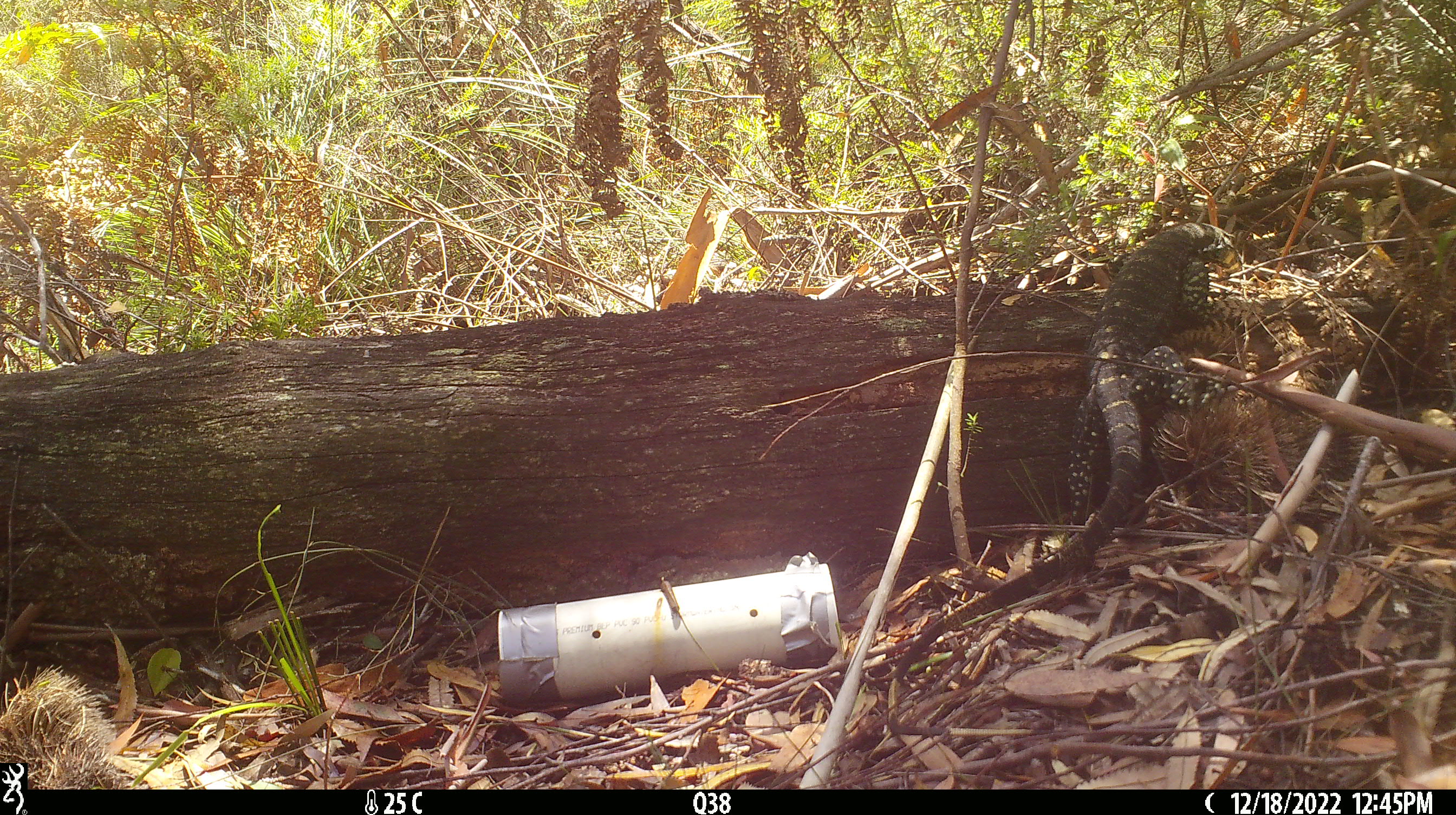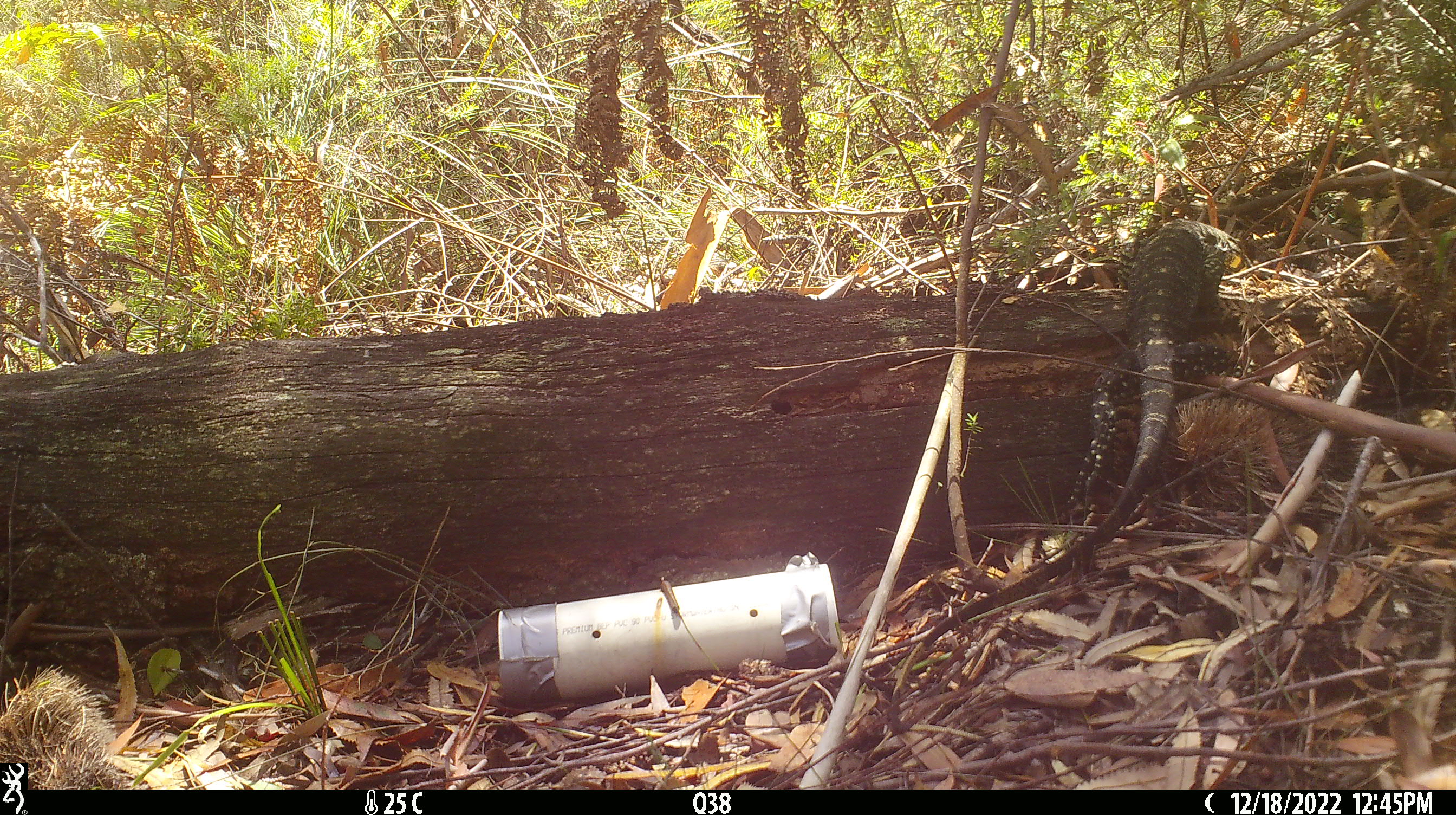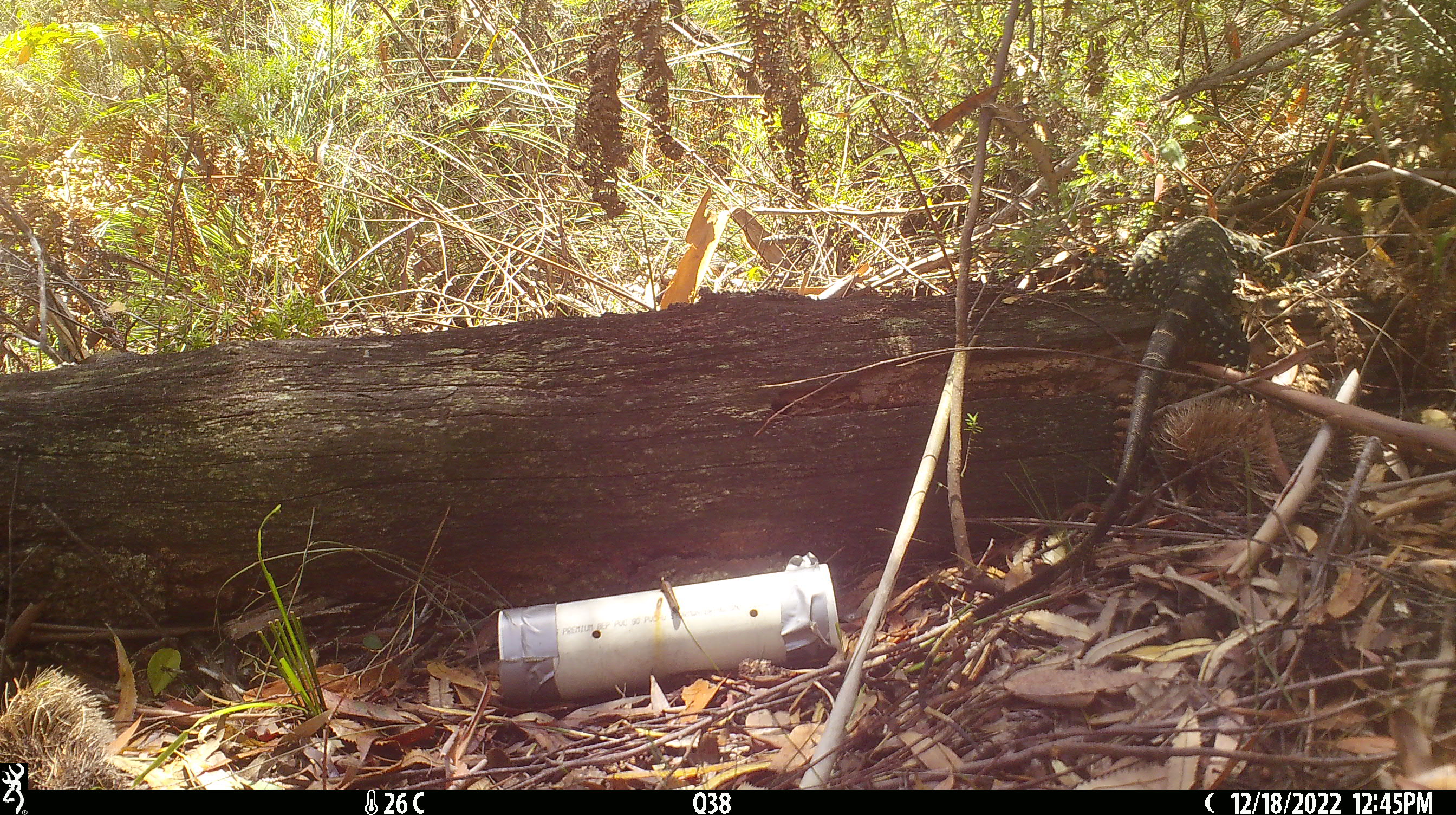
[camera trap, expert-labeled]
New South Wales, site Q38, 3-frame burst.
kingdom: Animalia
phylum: Chordata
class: Reptilia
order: Squamata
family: Varanidae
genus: Varanus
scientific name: Varanus varius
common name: lace monitor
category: goanna